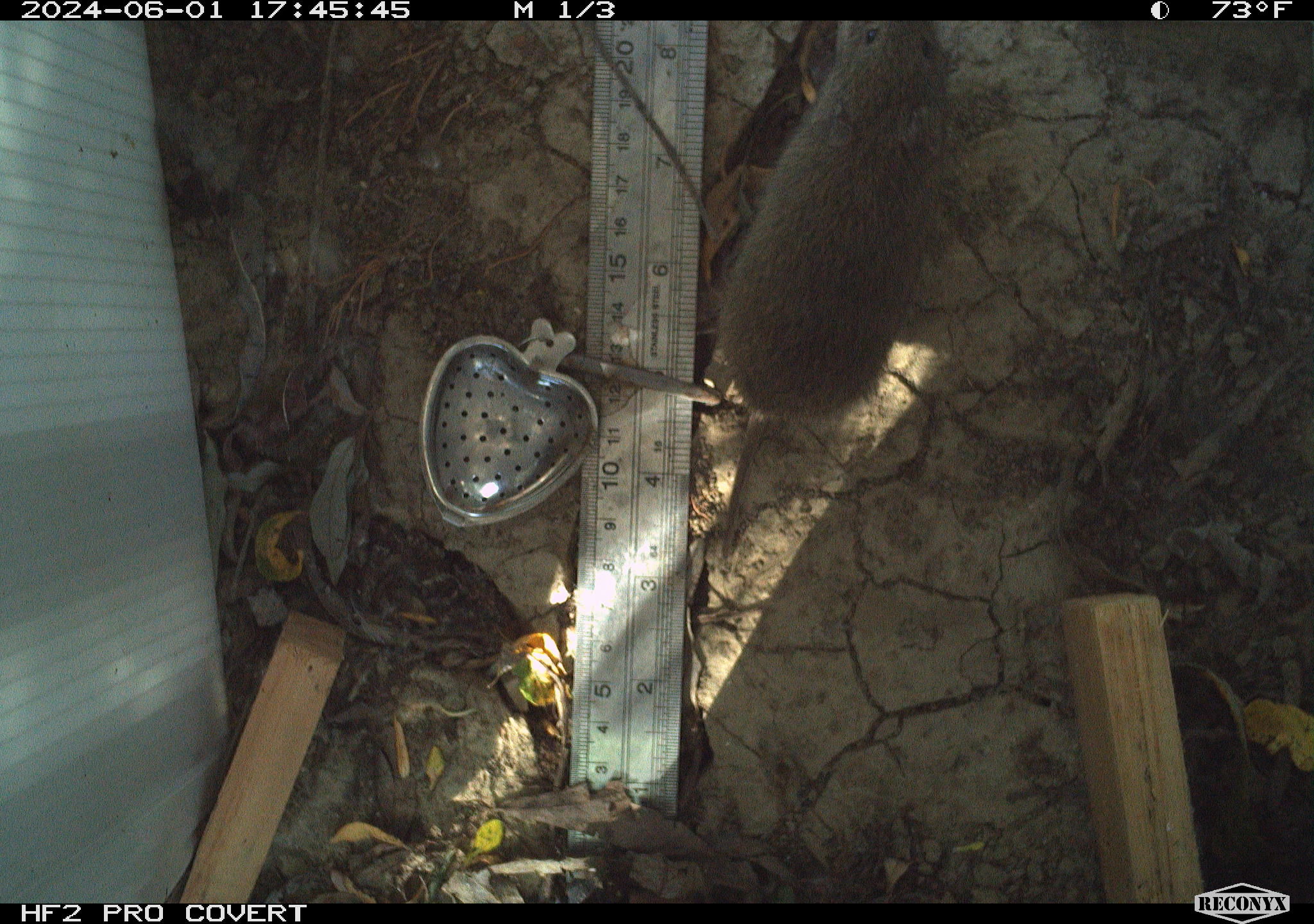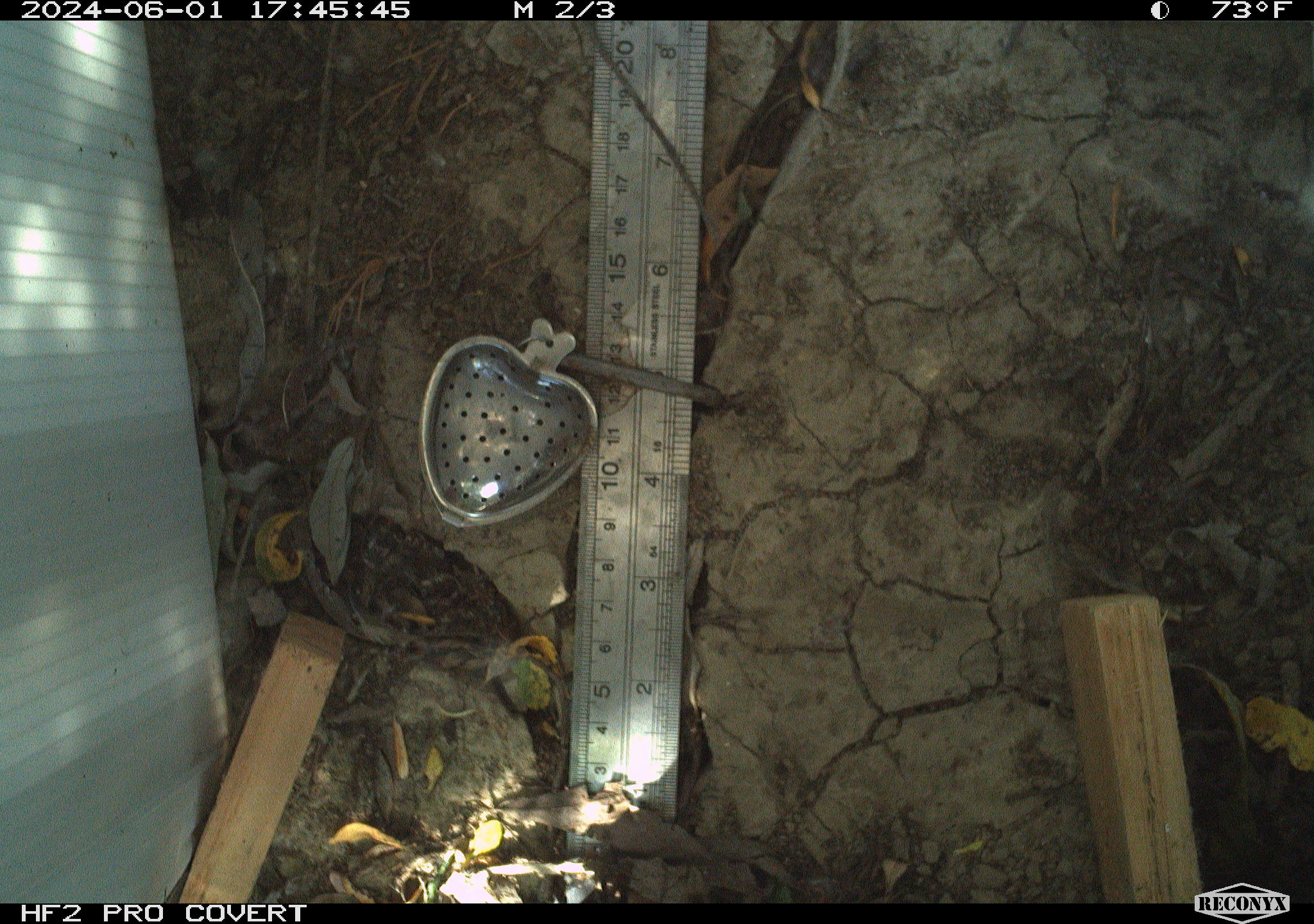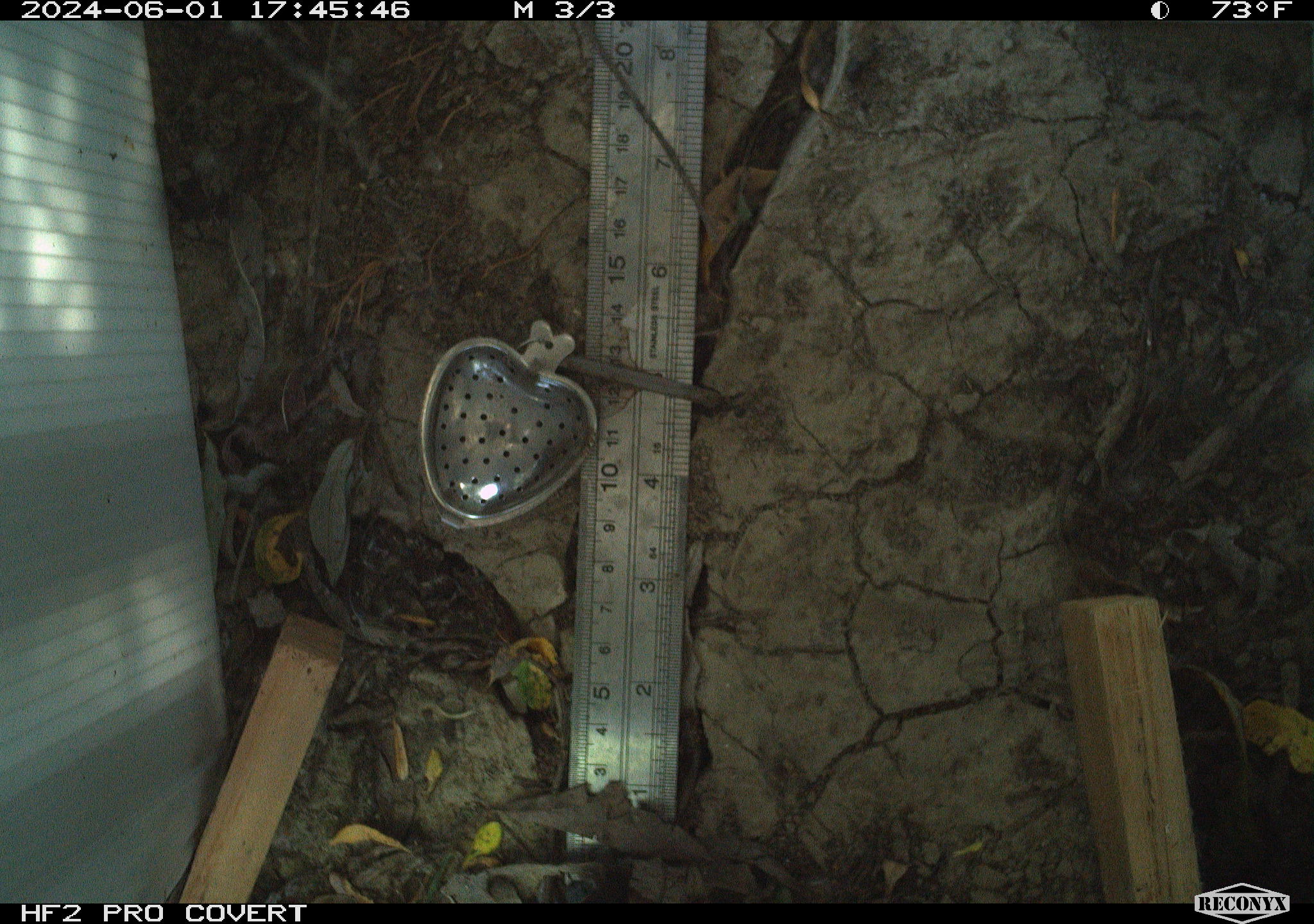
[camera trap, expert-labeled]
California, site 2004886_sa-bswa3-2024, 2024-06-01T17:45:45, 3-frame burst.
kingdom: Animalia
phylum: Chordata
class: Mammalia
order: Rodentia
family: Cricetidae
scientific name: Arvicolinae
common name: voles, lemmings, and muskrats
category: arvicolinae subfamily